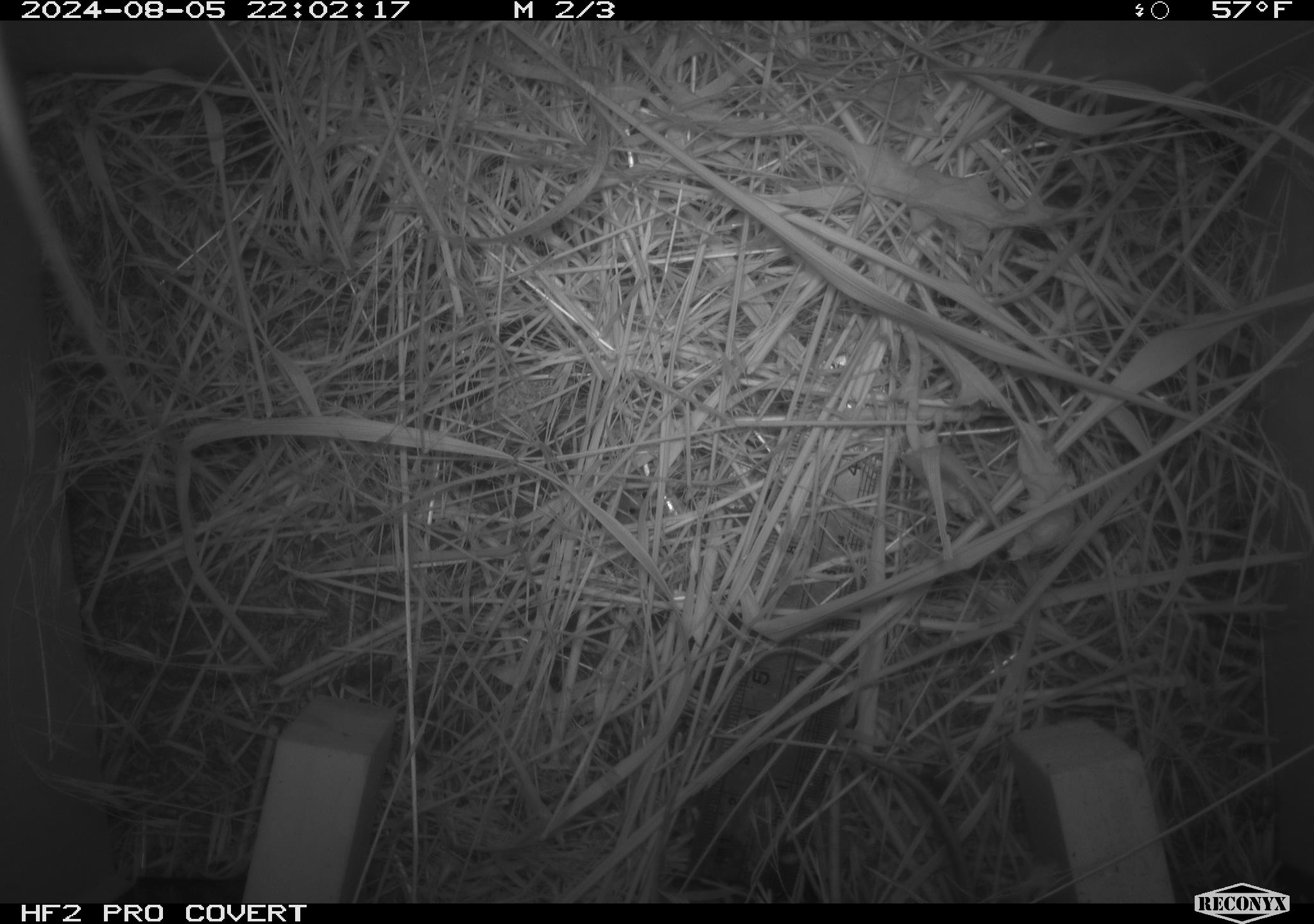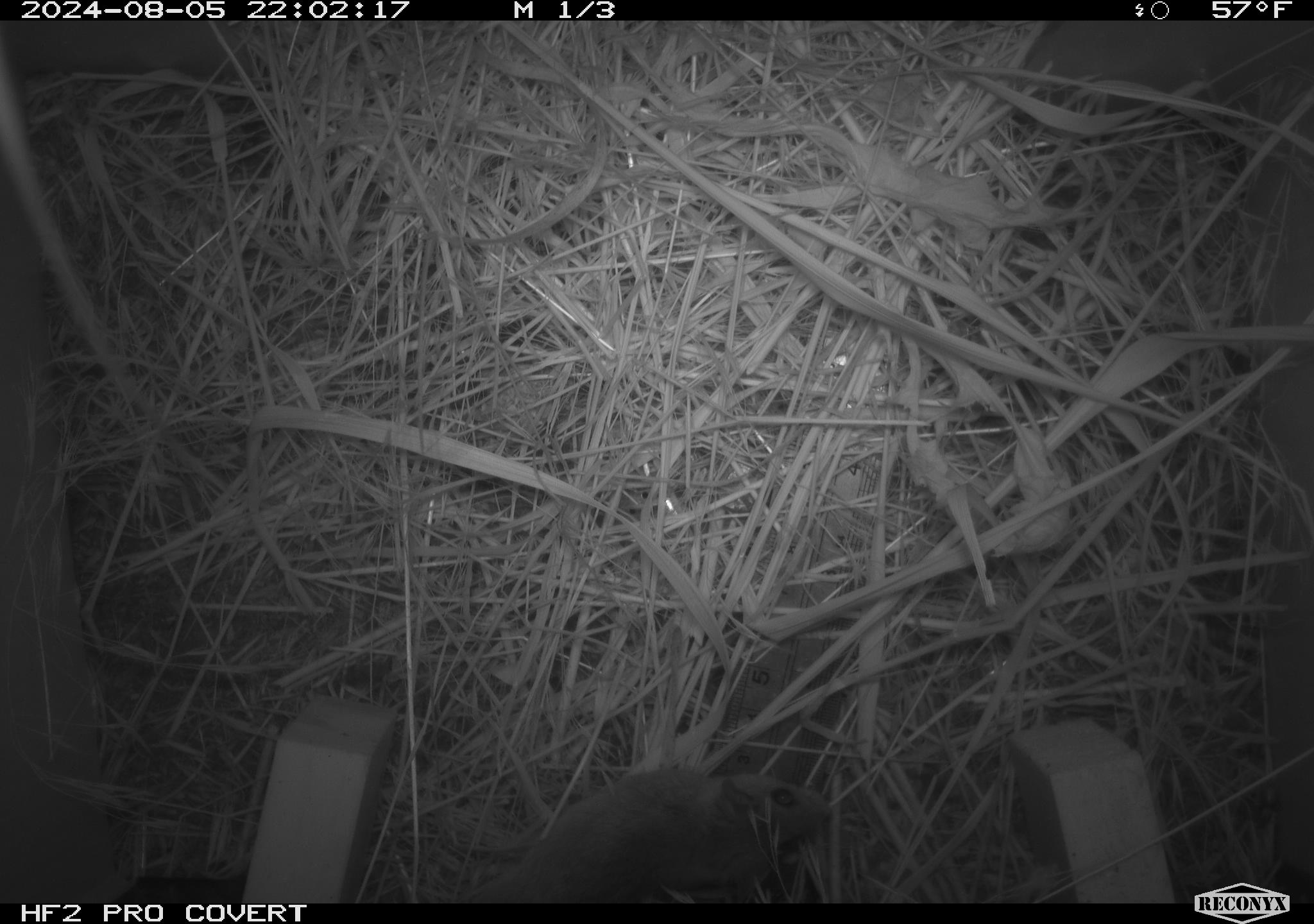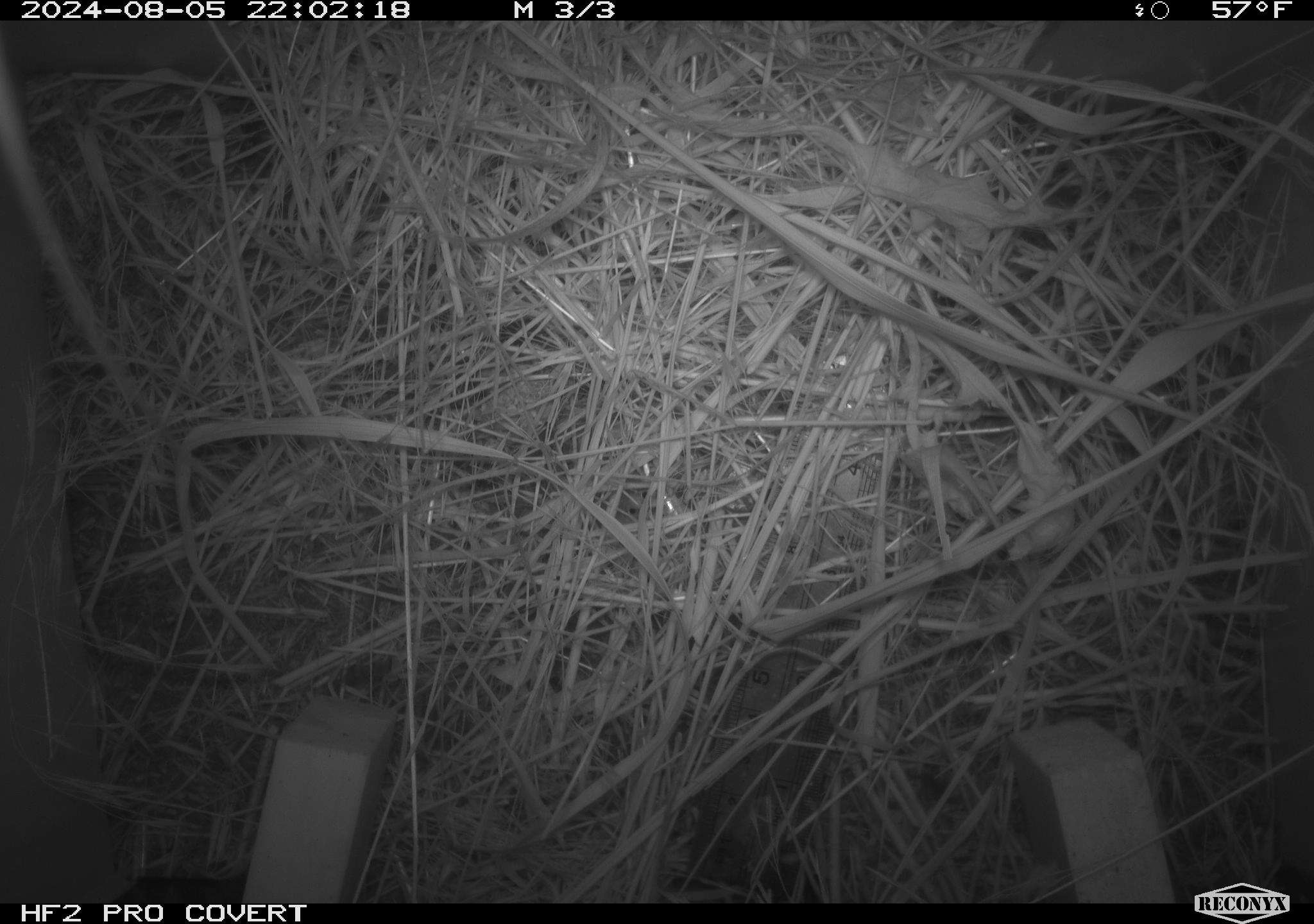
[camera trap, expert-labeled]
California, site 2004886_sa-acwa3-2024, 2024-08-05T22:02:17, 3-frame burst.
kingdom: Animalia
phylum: Chordata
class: Mammalia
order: Rodentia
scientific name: Rodentia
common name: mouse species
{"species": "mouse species (Rodentia)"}